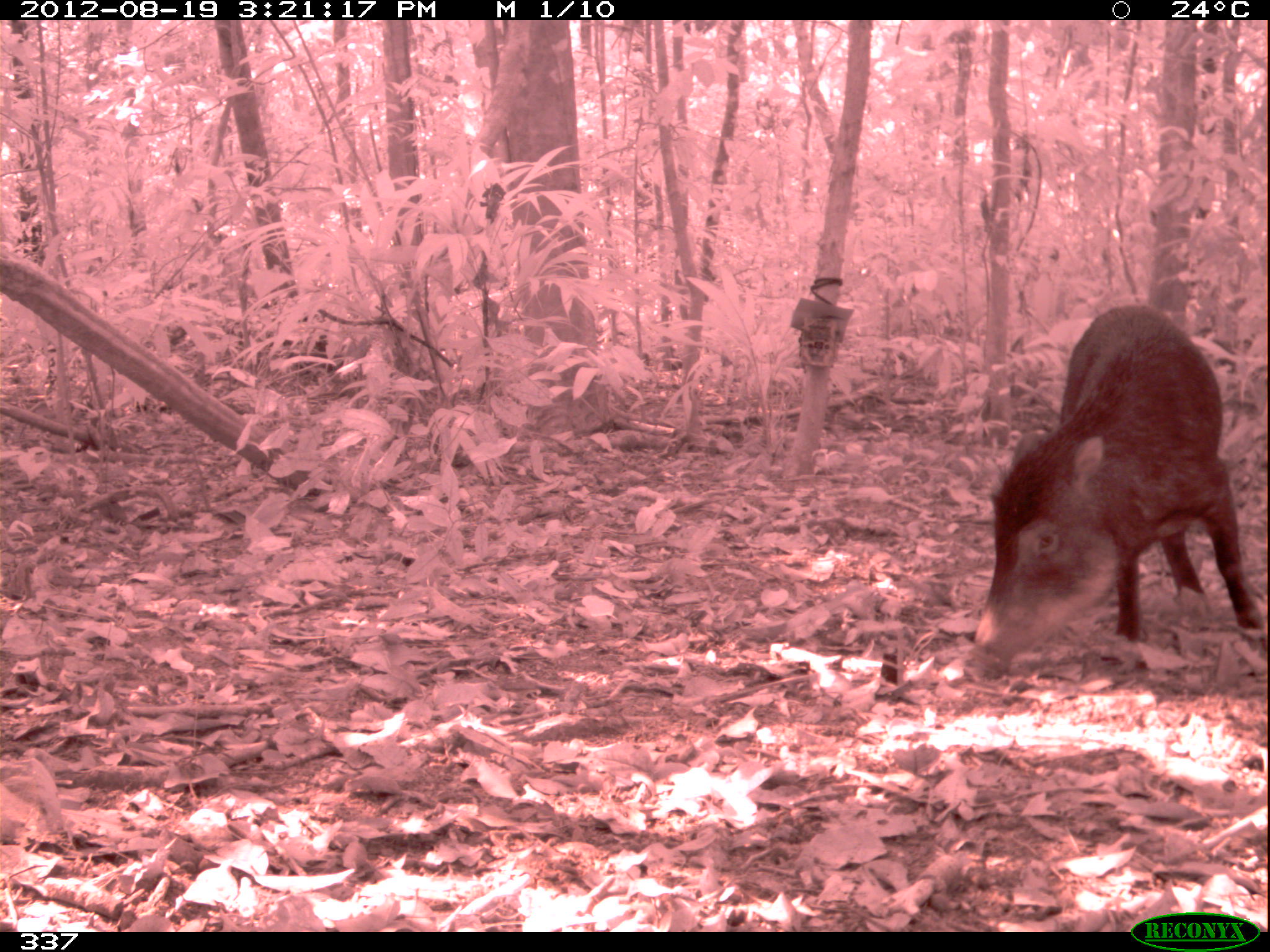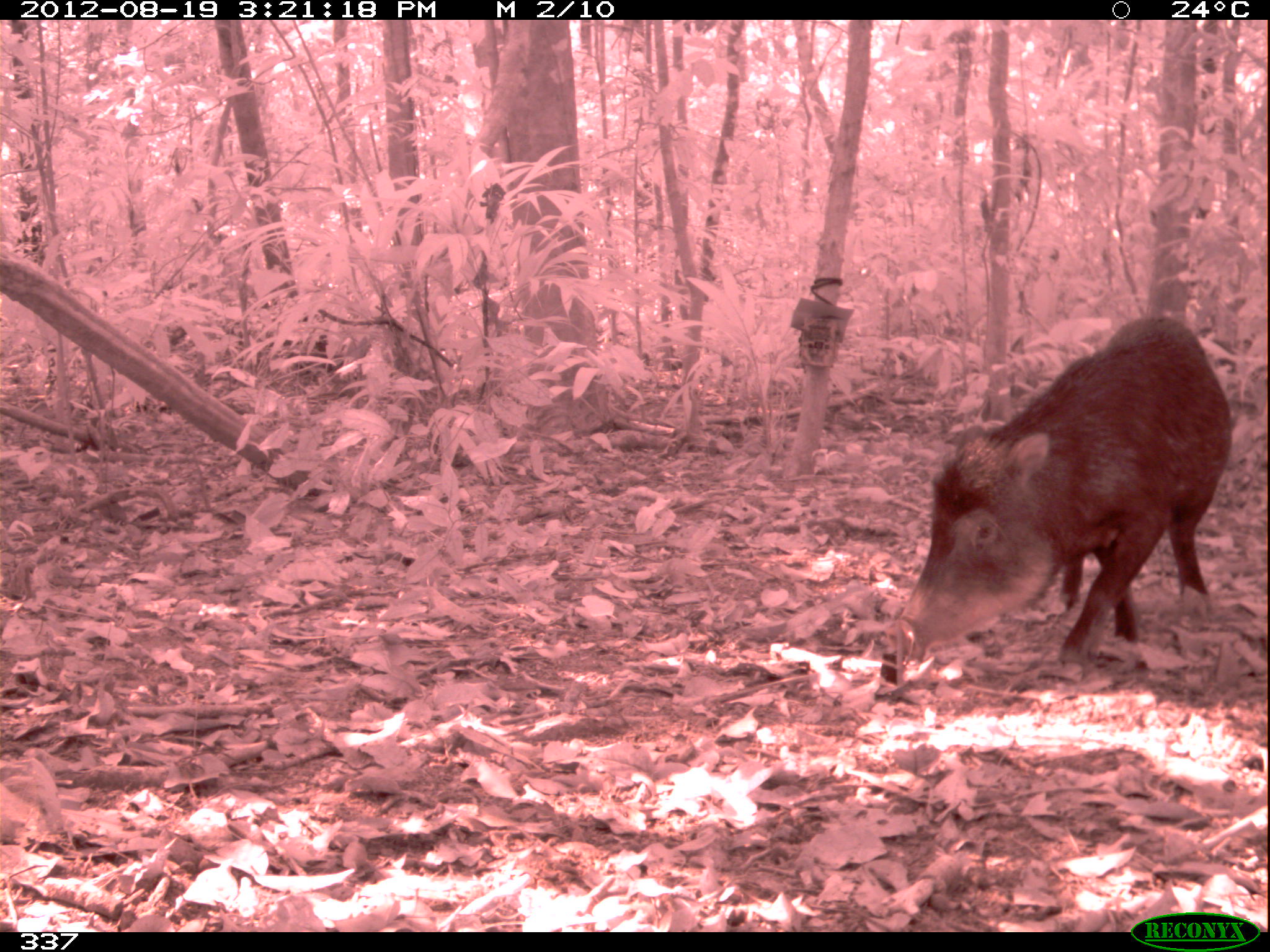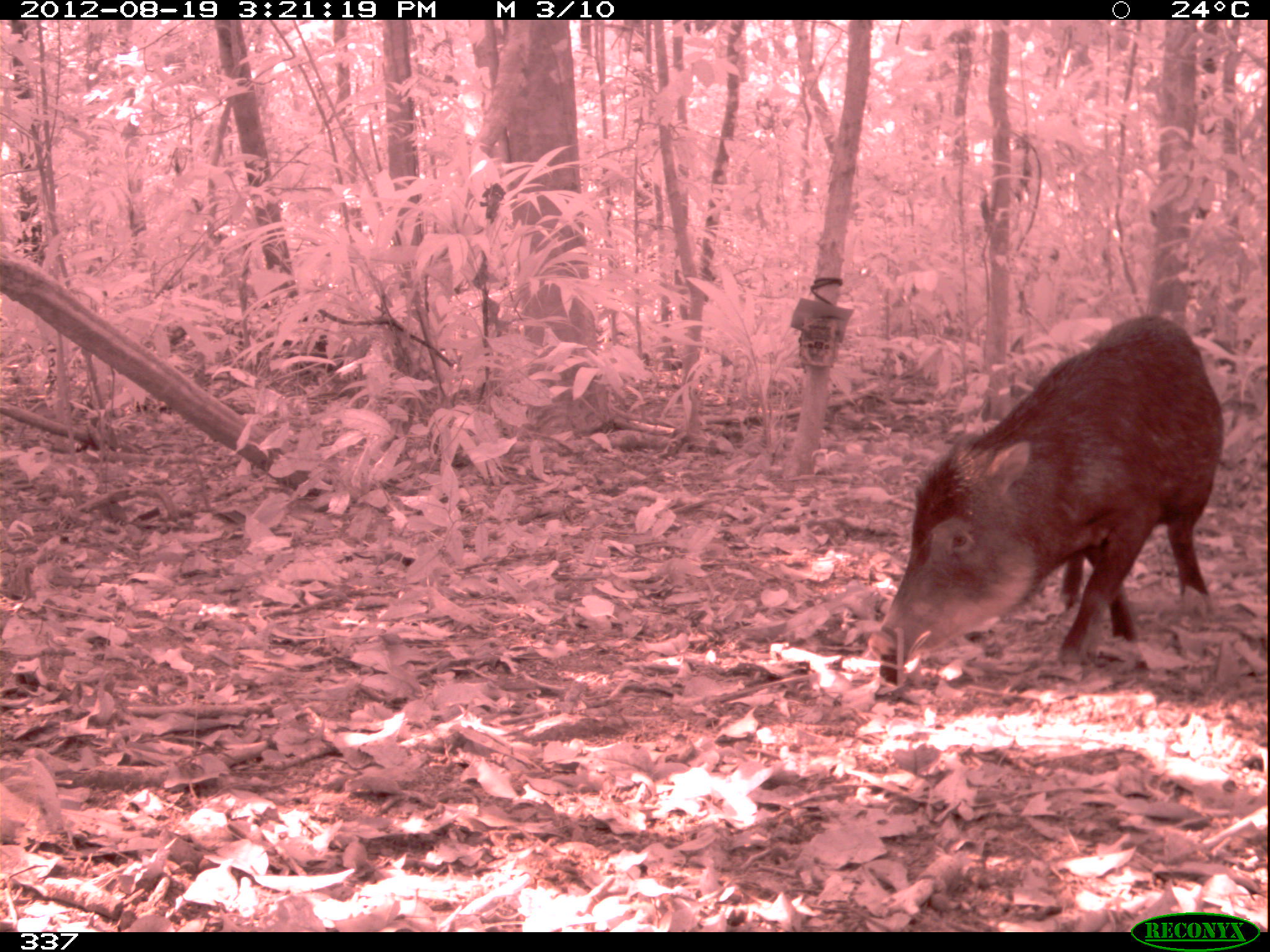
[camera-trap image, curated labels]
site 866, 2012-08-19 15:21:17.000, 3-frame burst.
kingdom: Animalia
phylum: Chordata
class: Mammalia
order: Artiodactyla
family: Tayassuidae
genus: Tayassu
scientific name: Tayassu pecari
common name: white-lipped peccary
Tayassu pecari (white-lipped peccary).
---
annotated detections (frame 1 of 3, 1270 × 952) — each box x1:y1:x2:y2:
tayassu pecari: 962:304:1270:683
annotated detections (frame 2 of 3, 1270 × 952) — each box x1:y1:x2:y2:
tayassu pecari: 892:314:1235:672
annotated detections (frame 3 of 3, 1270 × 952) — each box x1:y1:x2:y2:
tayassu pecari: 868:313:1225:670